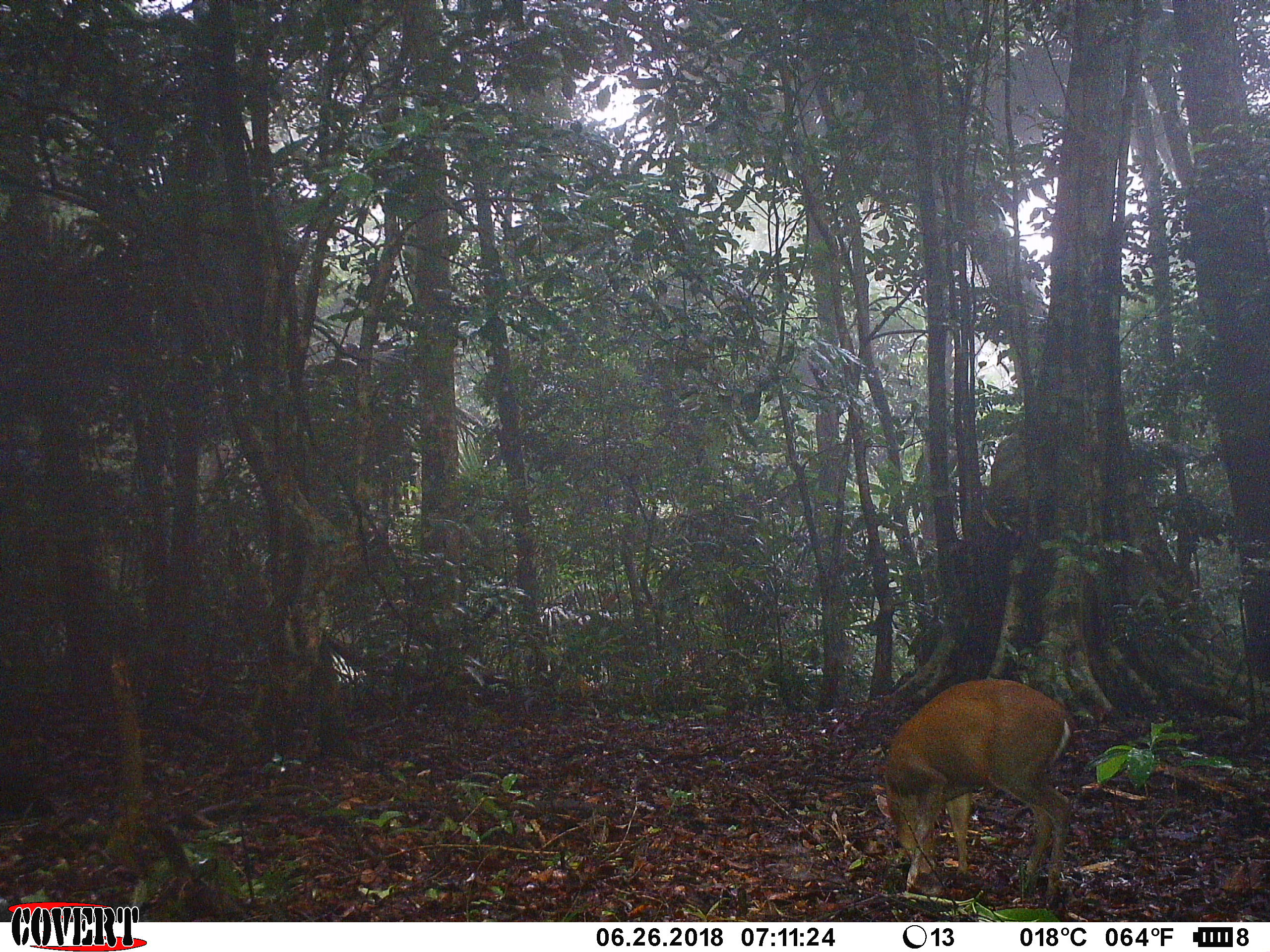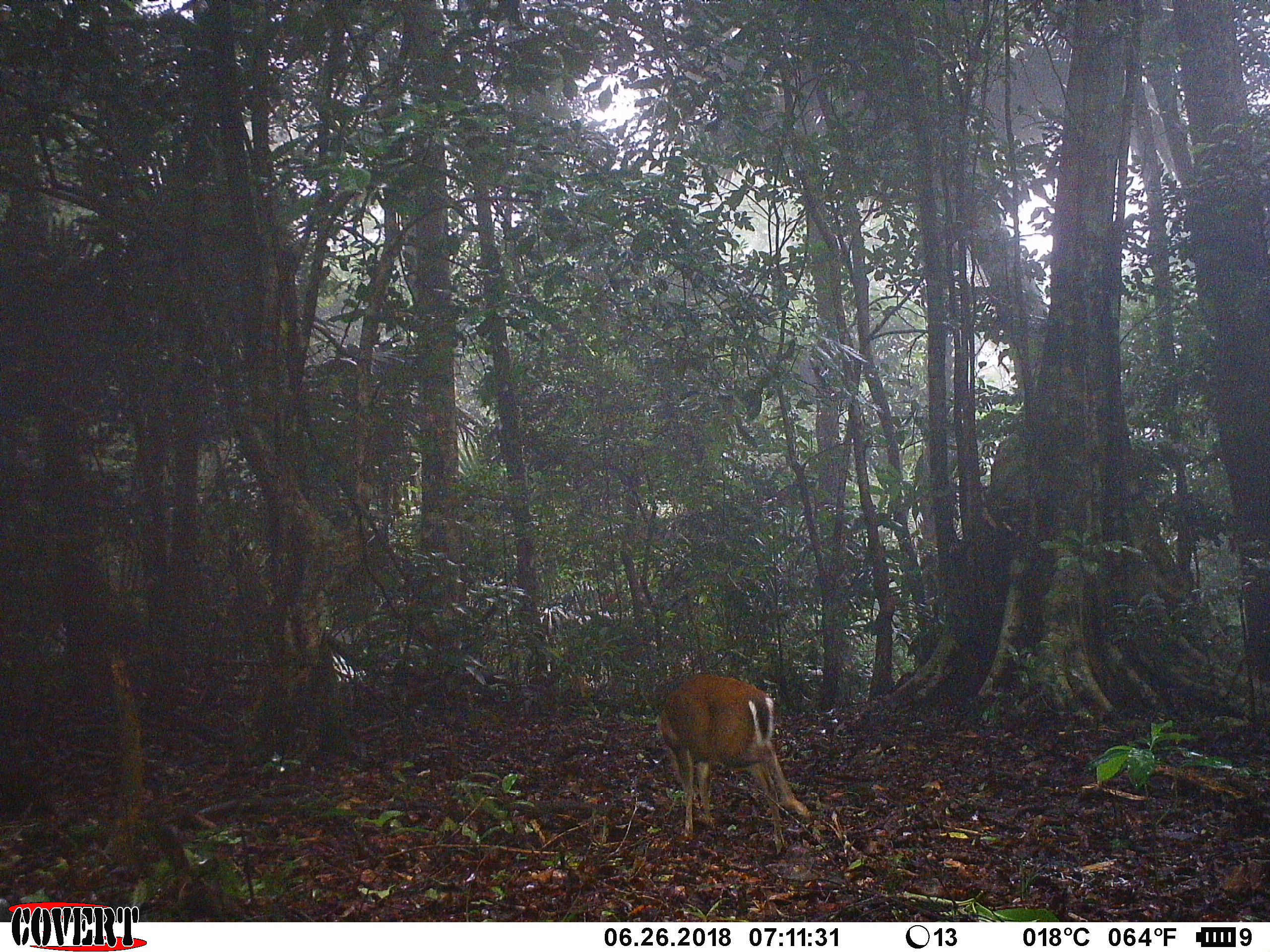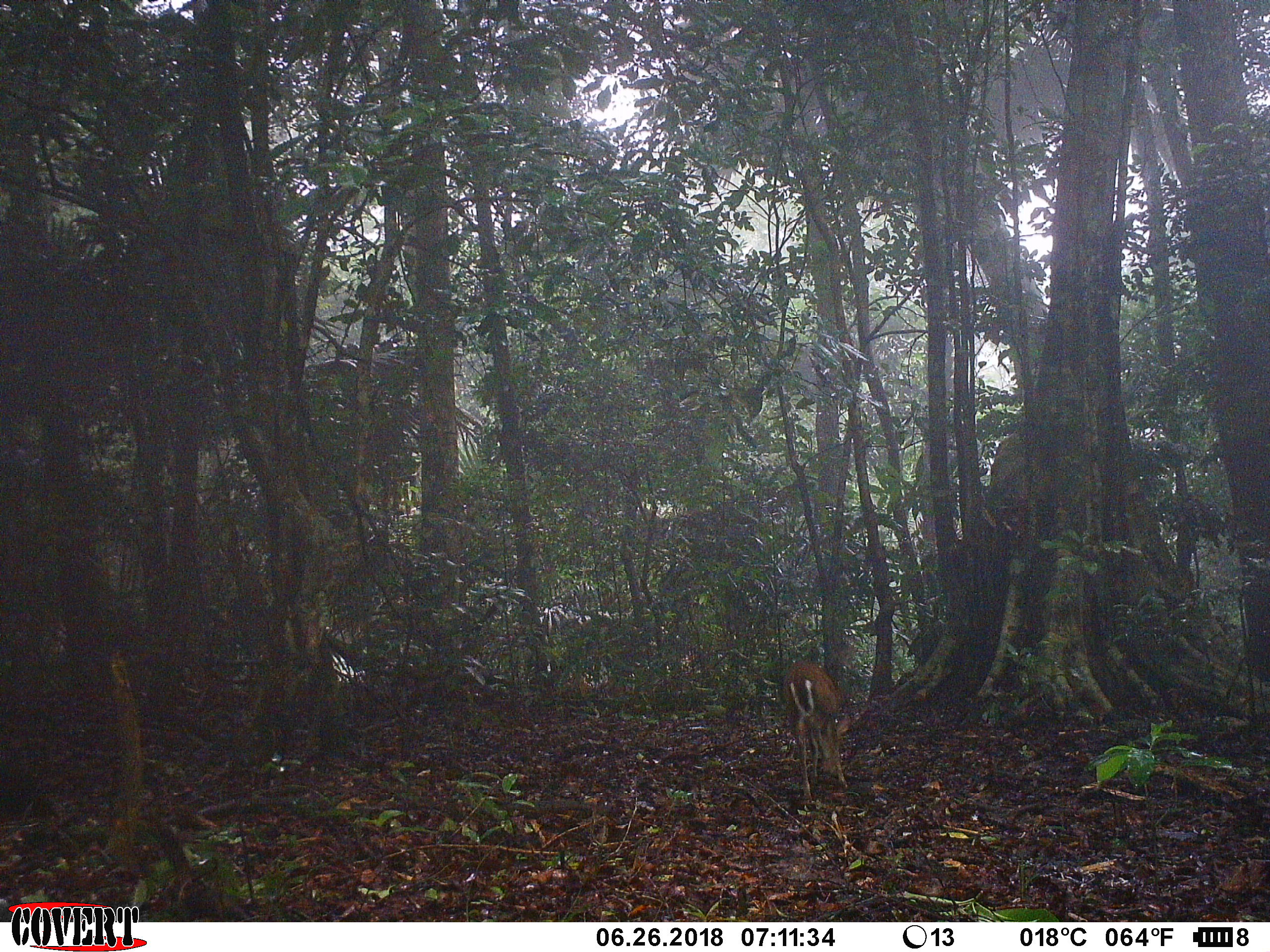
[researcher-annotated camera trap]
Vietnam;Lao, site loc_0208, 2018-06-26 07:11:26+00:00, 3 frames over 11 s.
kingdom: Animalia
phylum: Chordata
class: Mammalia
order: Artiodactyla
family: Cervidae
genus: Muntiacus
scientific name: Muntiacus rooseveltorum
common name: roosevelt's muntjac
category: roosevelts muntjac group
Roosevelts muntjac group (roosevelt's muntjac) (Muntiacus rooseveltorum). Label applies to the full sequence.